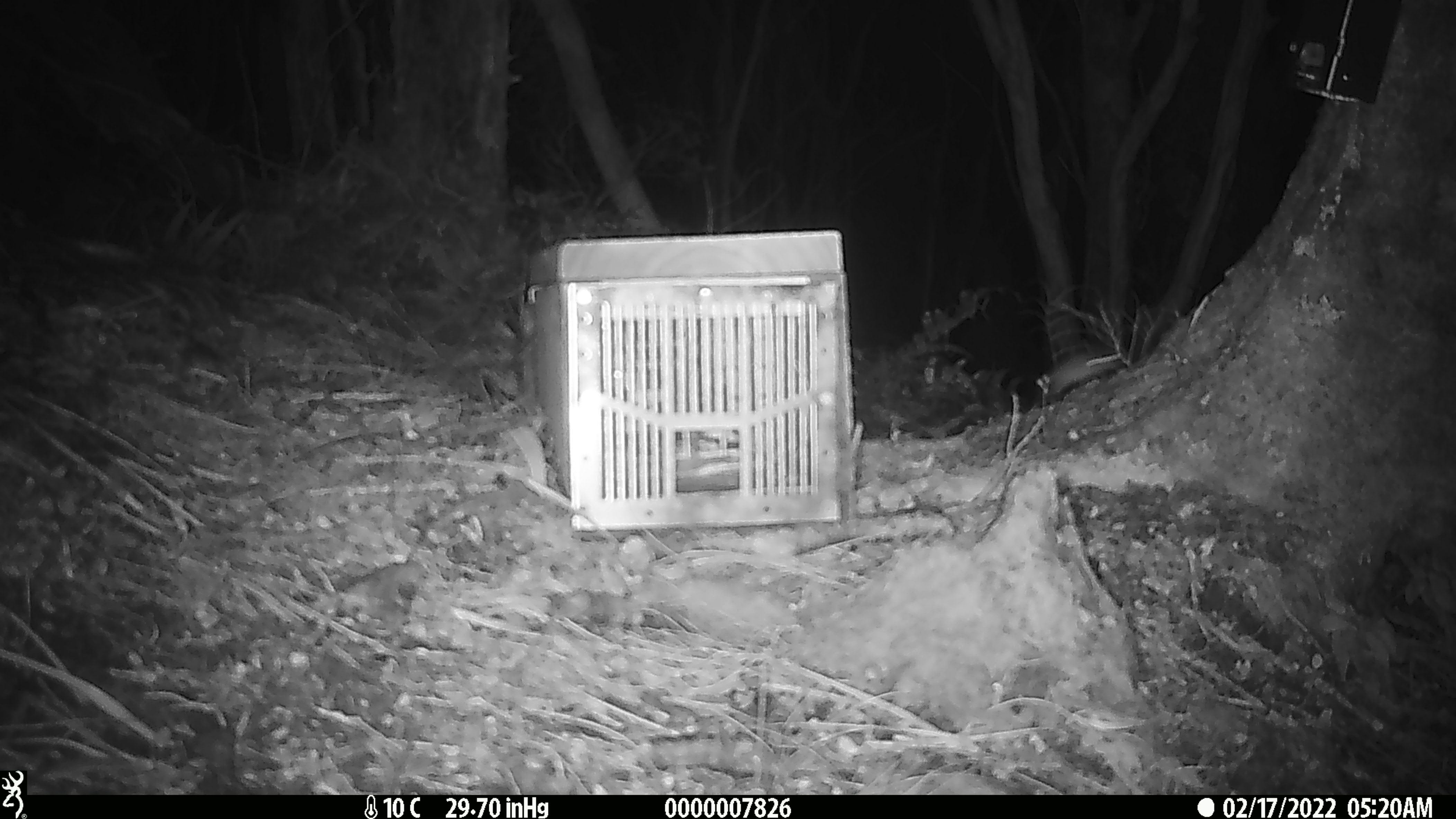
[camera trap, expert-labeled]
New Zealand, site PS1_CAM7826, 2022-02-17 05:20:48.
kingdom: Animalia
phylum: Chordata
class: Mammalia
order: Rodentia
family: Muridae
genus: Mus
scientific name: Mus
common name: mouse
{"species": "mouse (Mus)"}